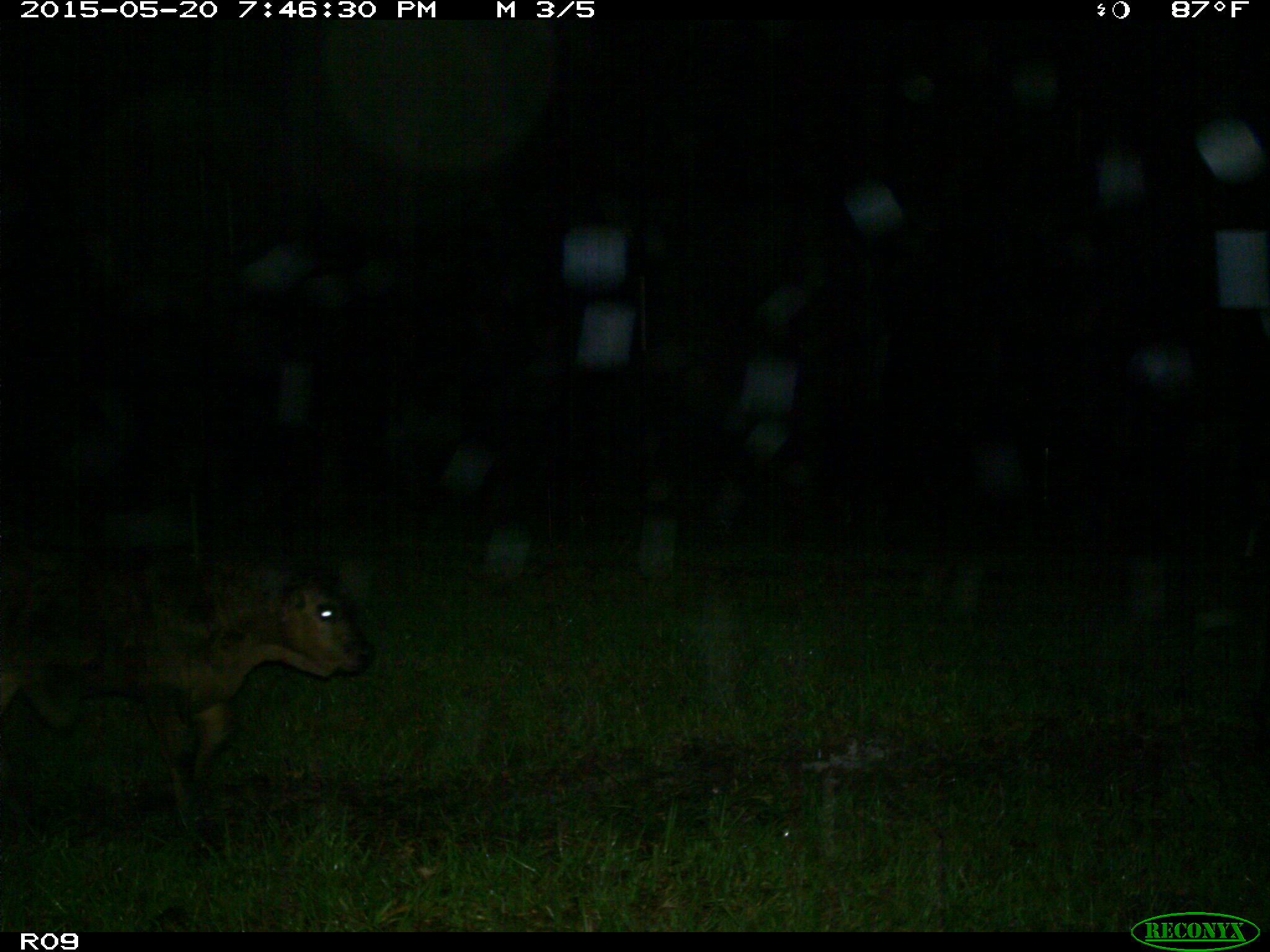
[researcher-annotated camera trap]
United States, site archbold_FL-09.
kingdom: Animalia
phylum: Chordata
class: Mammalia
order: Artiodactyla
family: Bovidae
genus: Bos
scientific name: Bos taurus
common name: domestic cow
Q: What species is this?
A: Bos taurus (domestic cow).